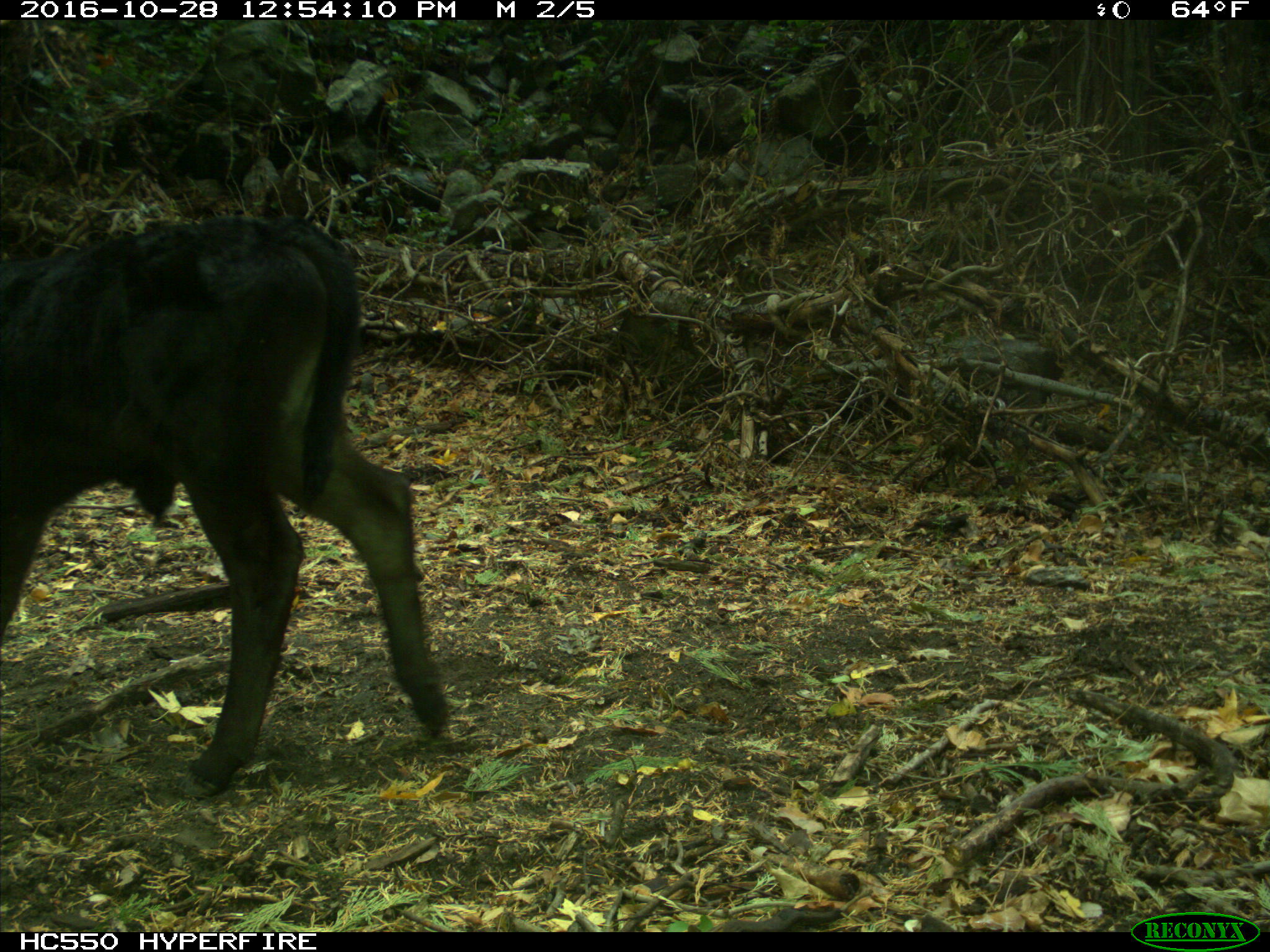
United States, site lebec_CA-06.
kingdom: Animalia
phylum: Chordata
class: Mammalia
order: Artiodactyla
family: Bovidae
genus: Bos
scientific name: Bos taurus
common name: domestic cow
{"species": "Bos taurus (domestic cow)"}